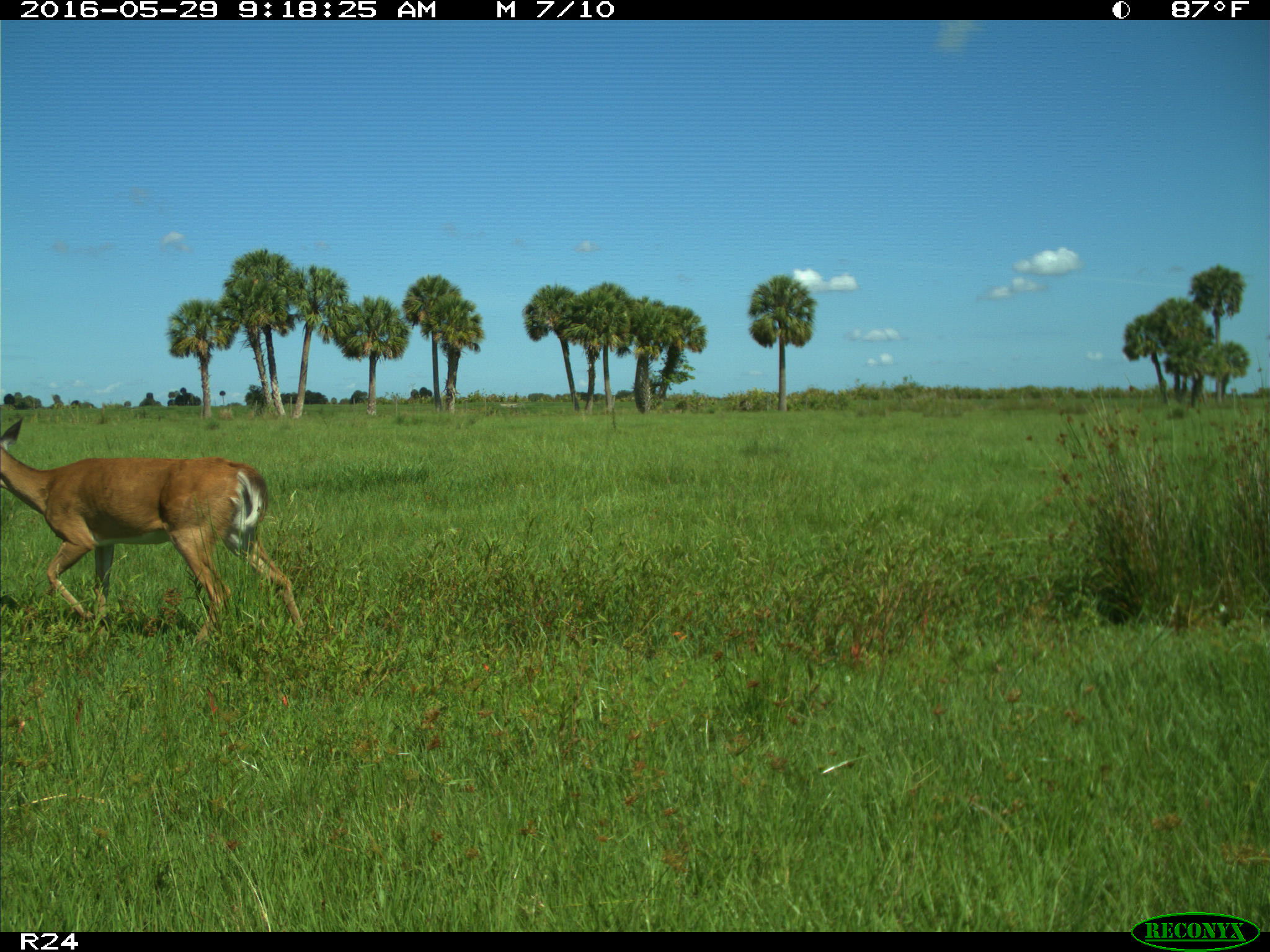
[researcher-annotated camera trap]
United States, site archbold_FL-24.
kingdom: Animalia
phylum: Chordata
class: Mammalia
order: Artiodactyla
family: Cervidae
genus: Odocoileus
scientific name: Odocoileus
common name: deer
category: unidentified deer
Unidentified deer (deer) (Odocoileus).